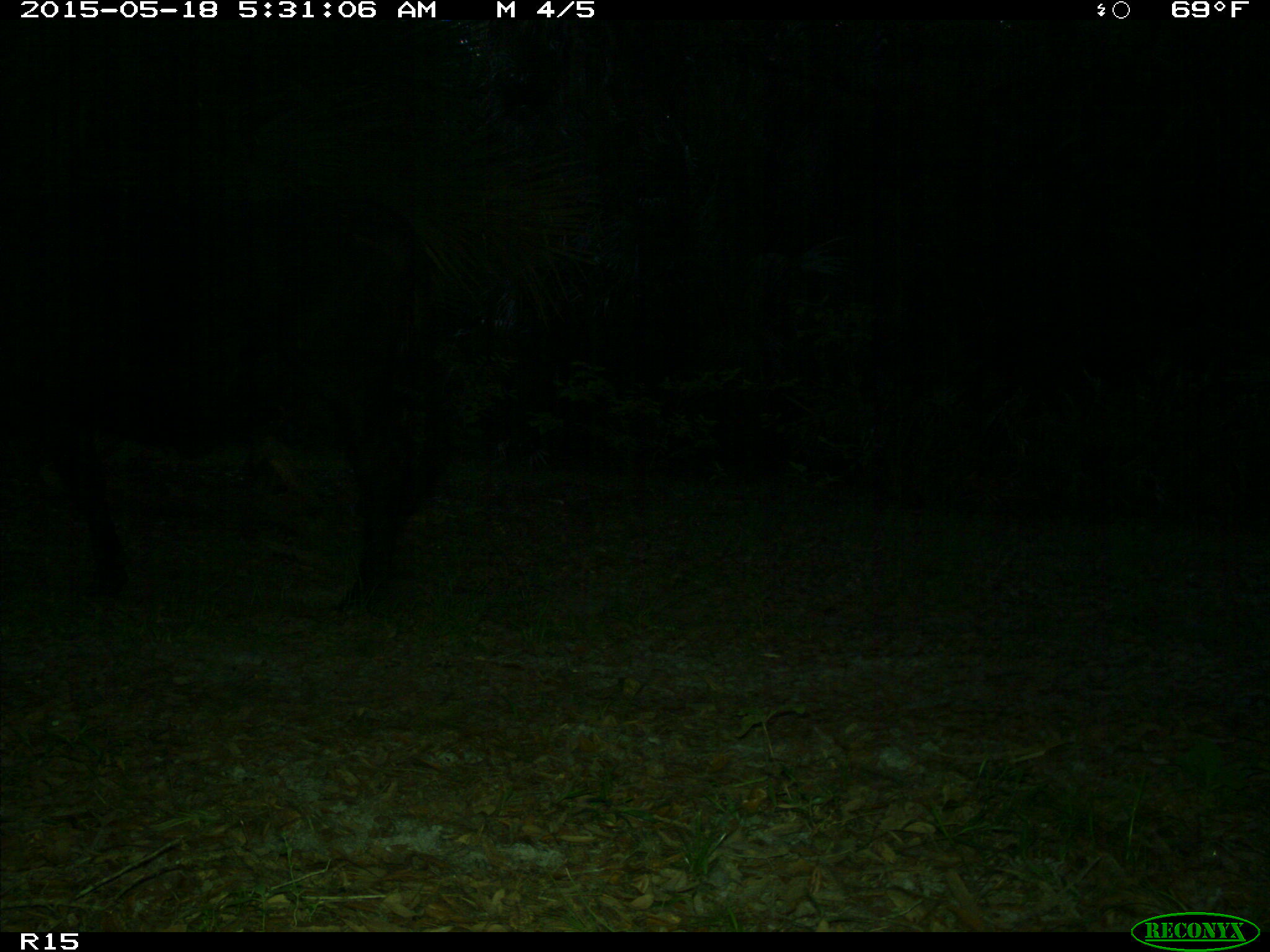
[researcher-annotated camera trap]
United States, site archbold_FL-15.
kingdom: Animalia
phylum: Chordata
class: Mammalia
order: Artiodactyla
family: Bovidae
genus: Bos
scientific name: Bos taurus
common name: domestic cow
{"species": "Bos taurus (domestic cow)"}